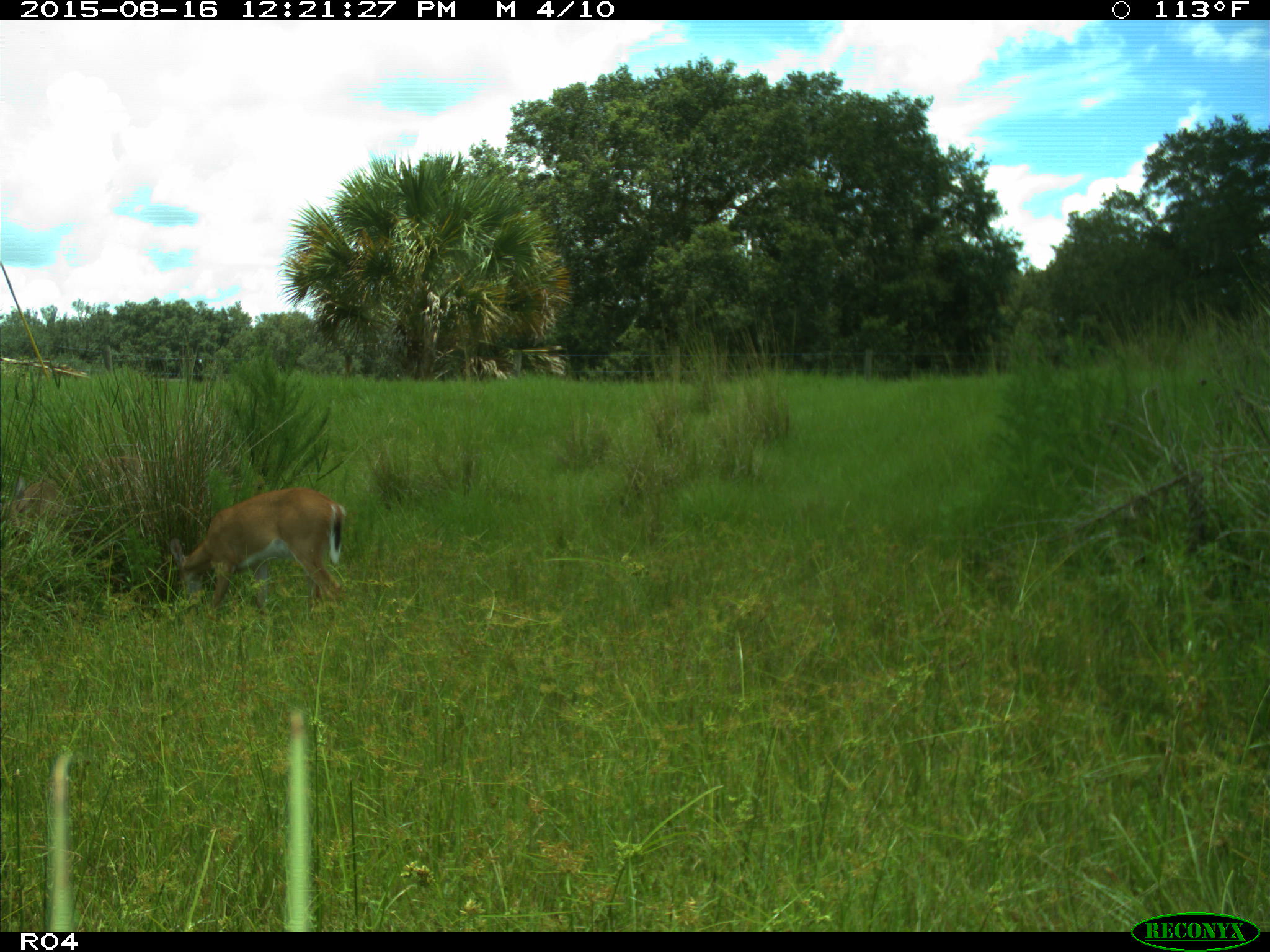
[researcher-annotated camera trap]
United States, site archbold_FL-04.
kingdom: Animalia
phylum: Chordata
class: Mammalia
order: Artiodactyla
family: Cervidae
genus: Odocoileus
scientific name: Odocoileus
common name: deer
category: unidentified deer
Unidentified deer (deer) (Odocoileus).